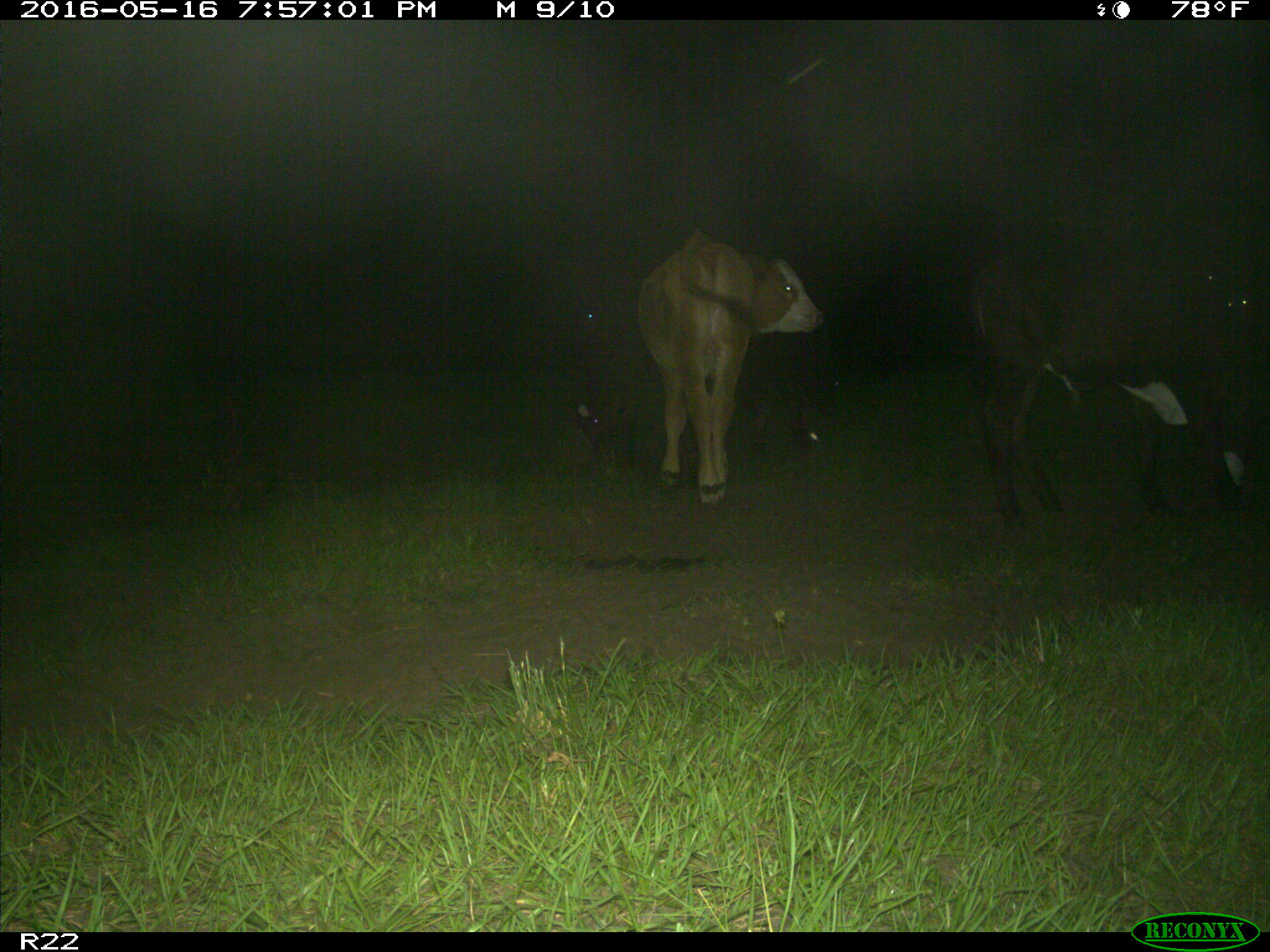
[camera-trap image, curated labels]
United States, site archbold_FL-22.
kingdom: Animalia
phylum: Chordata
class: Mammalia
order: Artiodactyla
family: Bovidae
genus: Bos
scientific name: Bos taurus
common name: domestic cow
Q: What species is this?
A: Bos taurus (domestic cow).